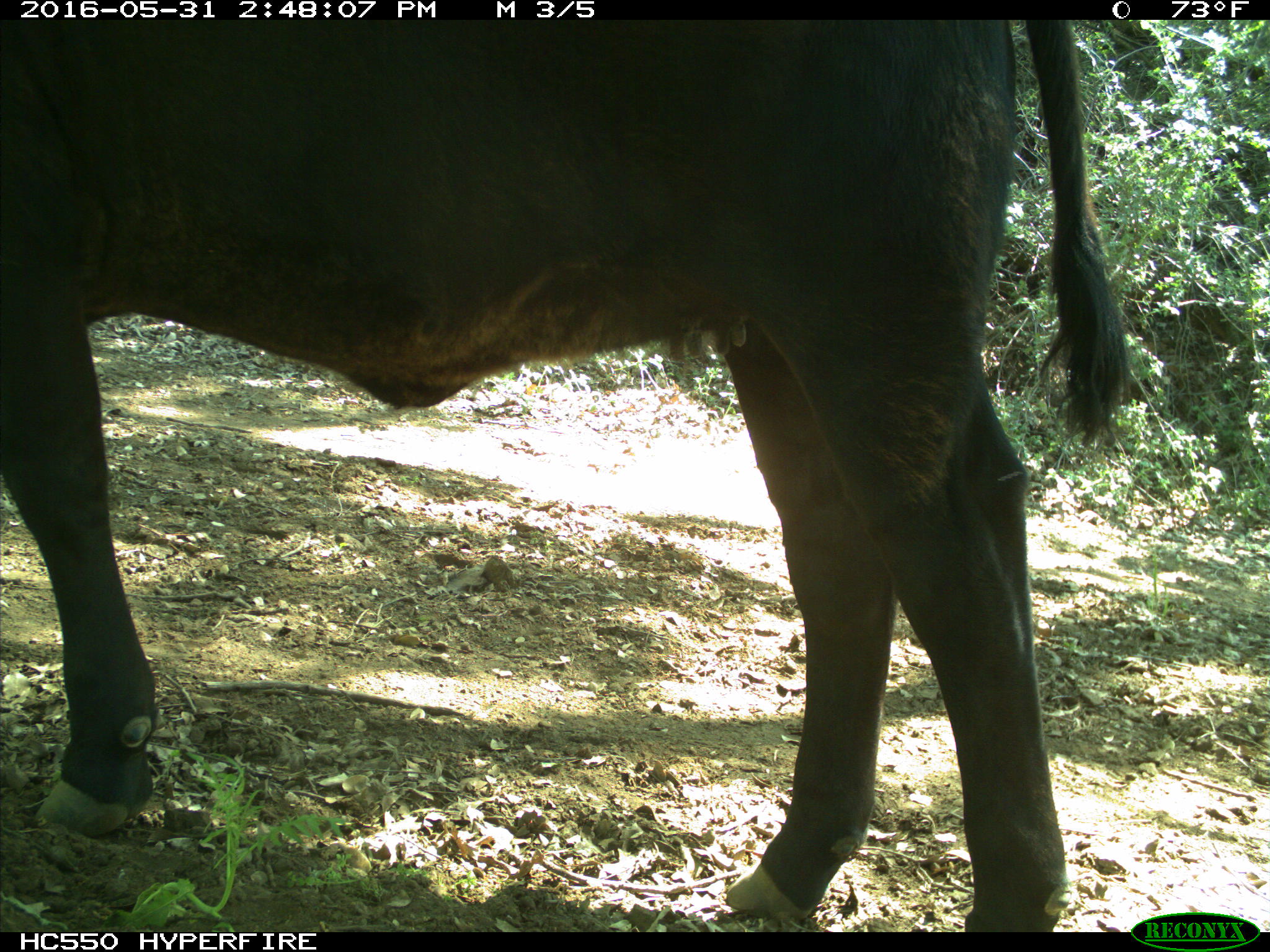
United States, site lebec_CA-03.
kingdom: Animalia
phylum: Chordata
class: Mammalia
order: Artiodactyla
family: Bovidae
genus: Bos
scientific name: Bos taurus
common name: domestic cow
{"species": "Bos taurus (domestic cow)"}